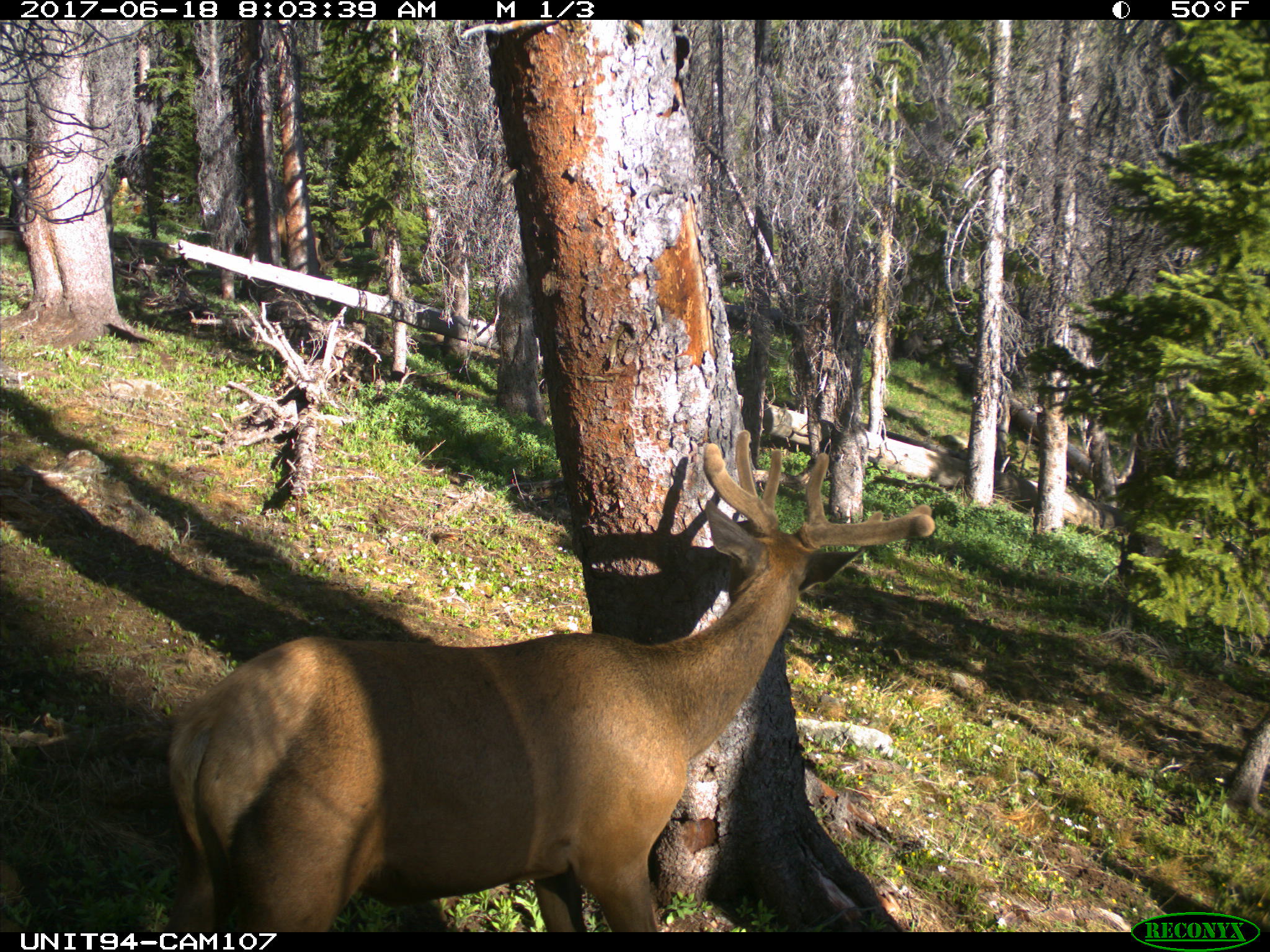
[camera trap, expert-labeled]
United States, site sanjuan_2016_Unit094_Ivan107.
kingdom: Animalia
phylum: Chordata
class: Mammalia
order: Artiodactyla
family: Cervidae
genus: Cervus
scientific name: Cervus elaphus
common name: red deer